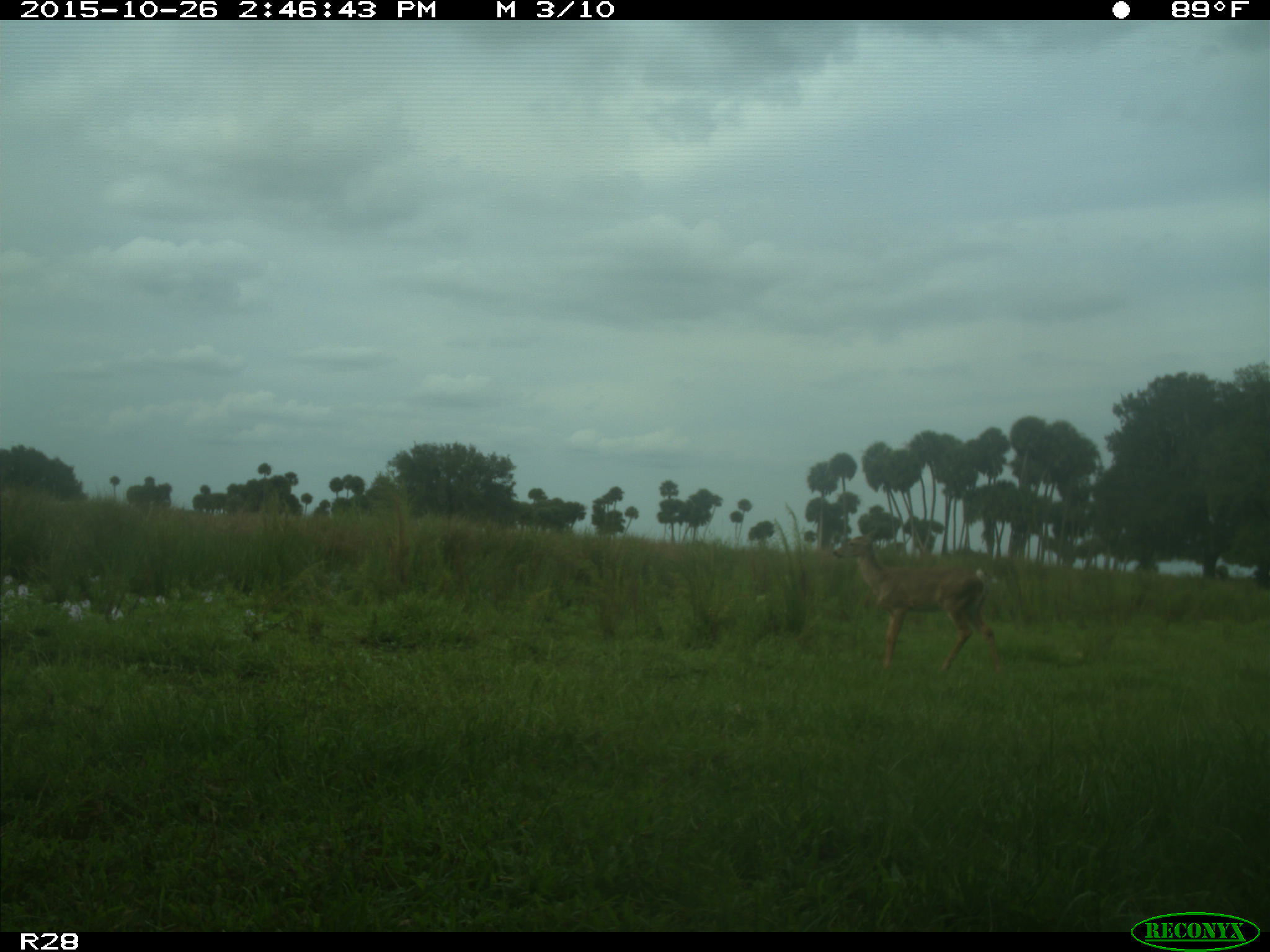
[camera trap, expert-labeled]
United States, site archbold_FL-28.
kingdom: Animalia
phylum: Chordata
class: Mammalia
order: Artiodactyla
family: Cervidae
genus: Odocoileus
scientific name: Odocoileus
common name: deer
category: unidentified deer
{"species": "unidentified deer (deer) (Odocoileus)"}